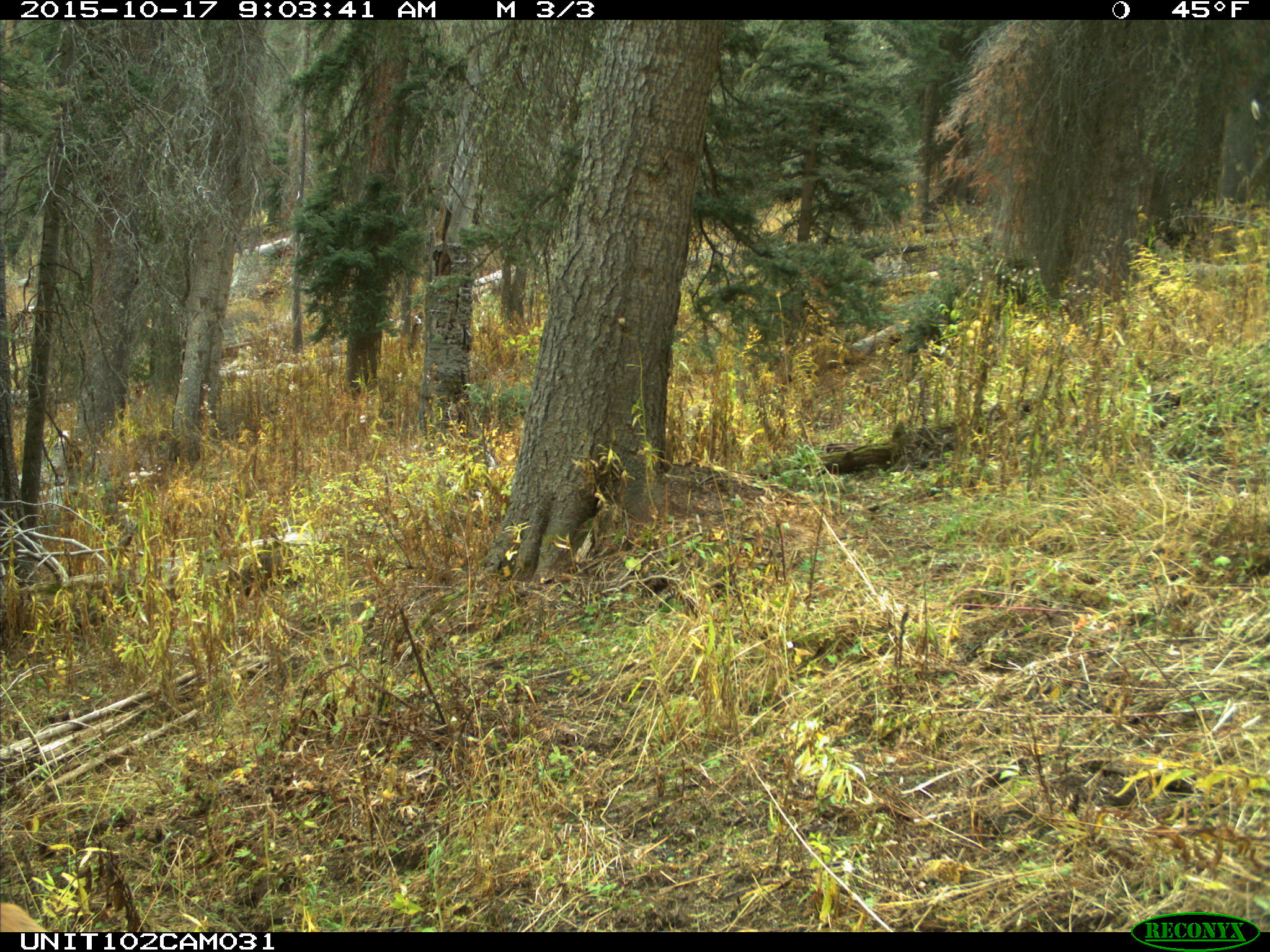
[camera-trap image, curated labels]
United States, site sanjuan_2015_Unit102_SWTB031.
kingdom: Animalia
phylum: Chordata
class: Mammalia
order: Artiodactyla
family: Cervidae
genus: Cervus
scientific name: Cervus elaphus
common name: red deer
Cervus elaphus (red deer).